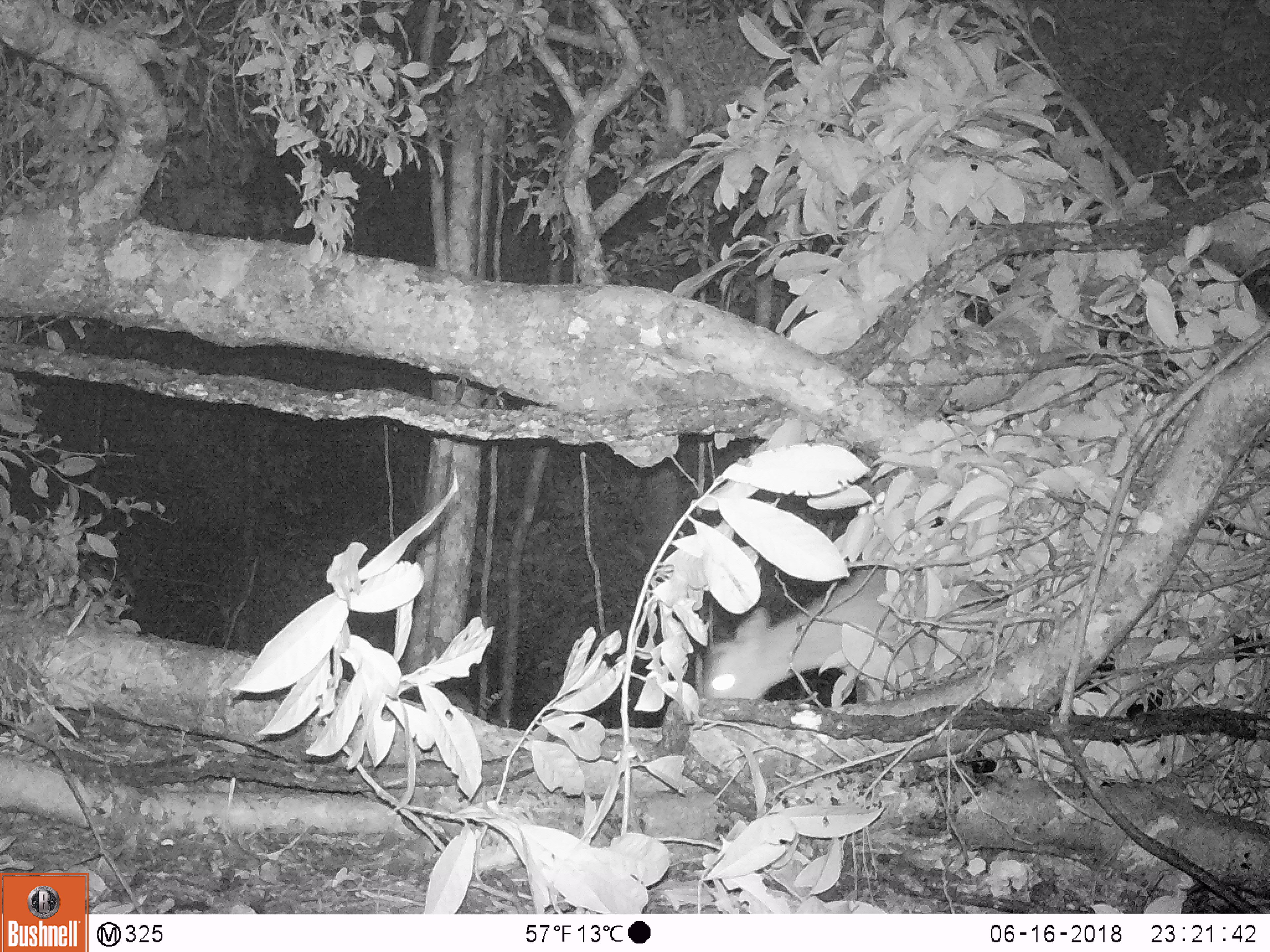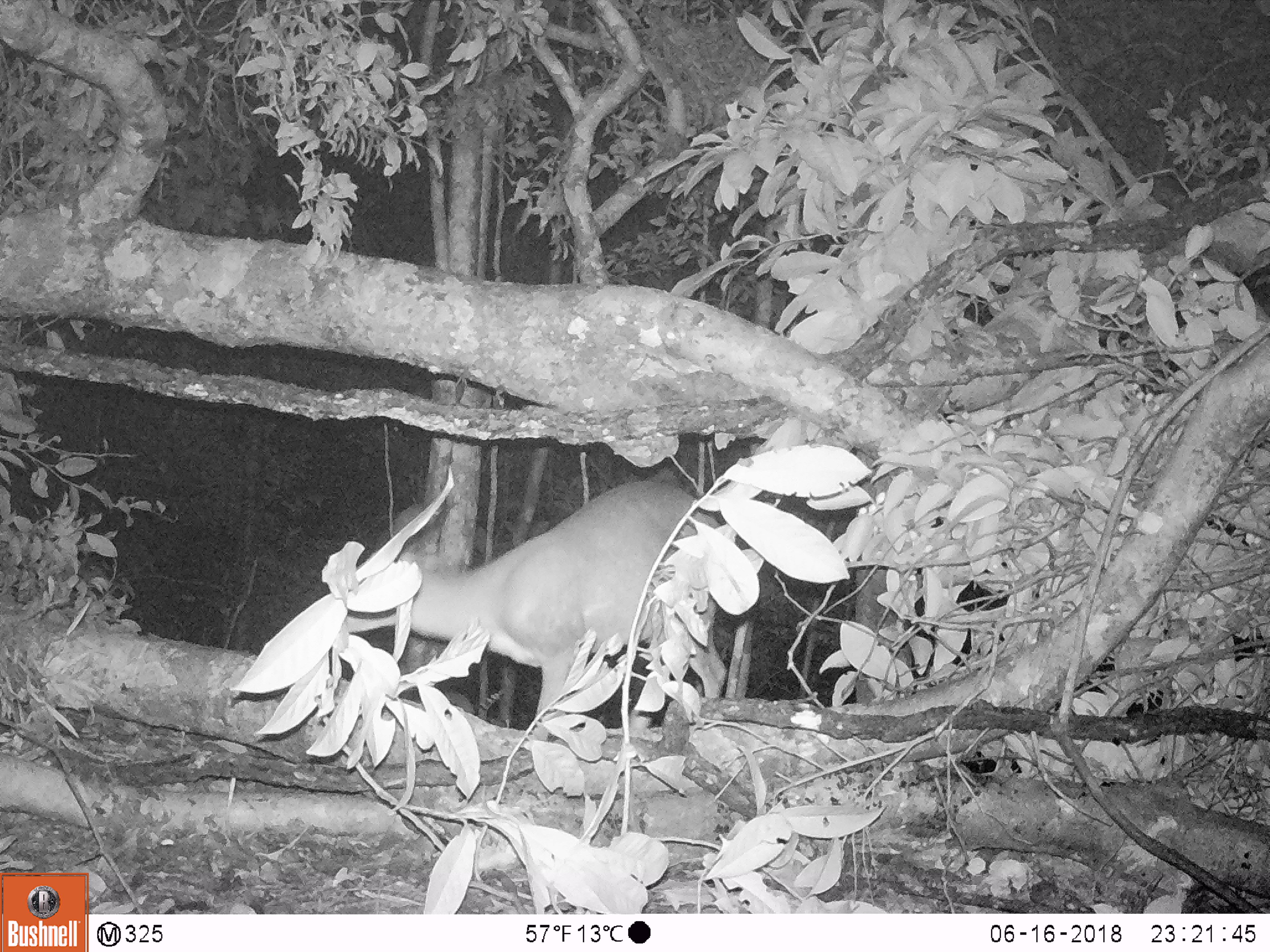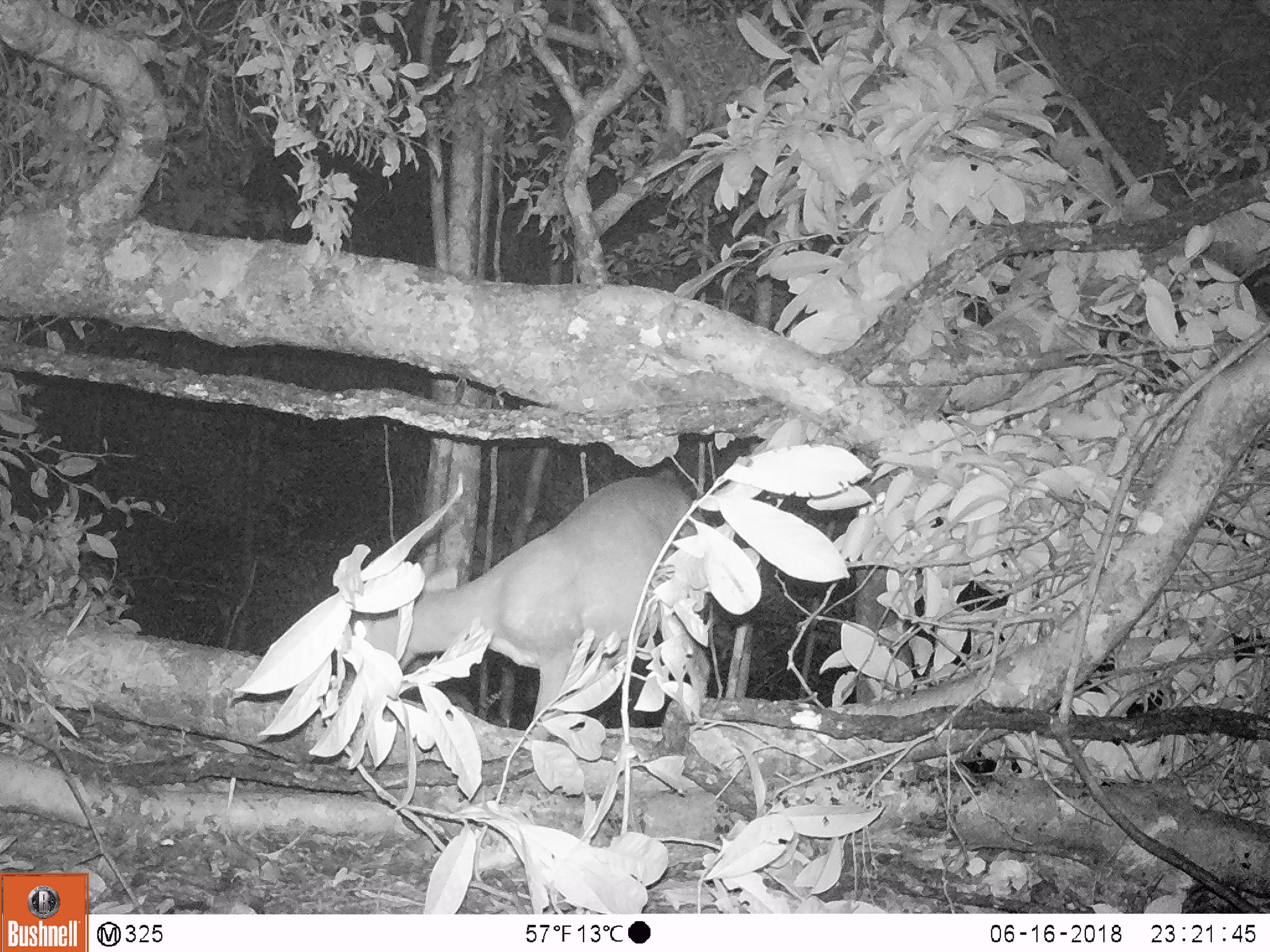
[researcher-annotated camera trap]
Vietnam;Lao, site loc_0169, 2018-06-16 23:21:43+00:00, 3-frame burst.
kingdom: Animalia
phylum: Chordata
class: Mammalia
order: Artiodactyla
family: Cervidae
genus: Muntiacus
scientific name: Muntiacus rooseveltorum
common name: roosevelt's muntjac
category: roosevelts muntjac group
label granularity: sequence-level